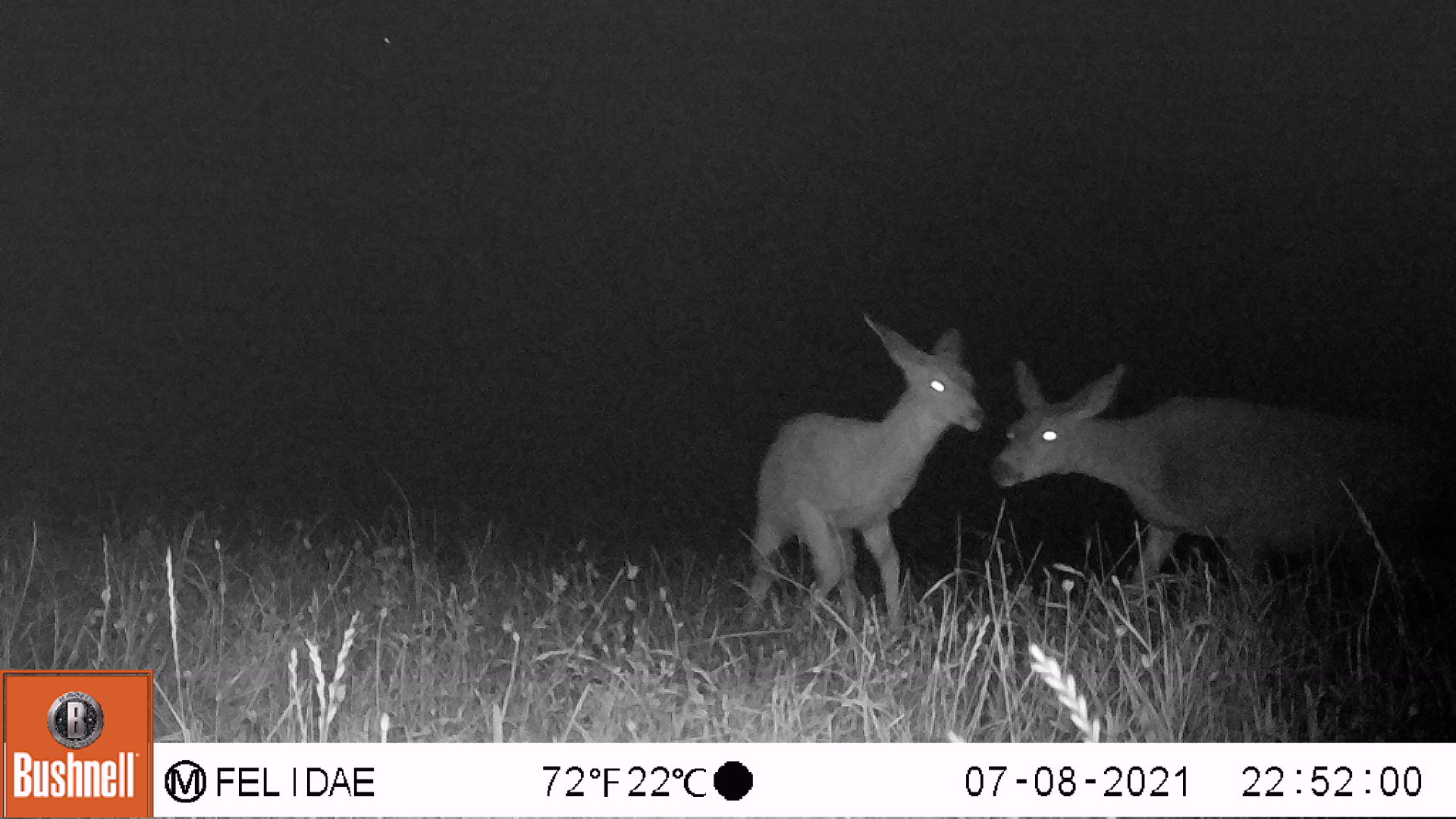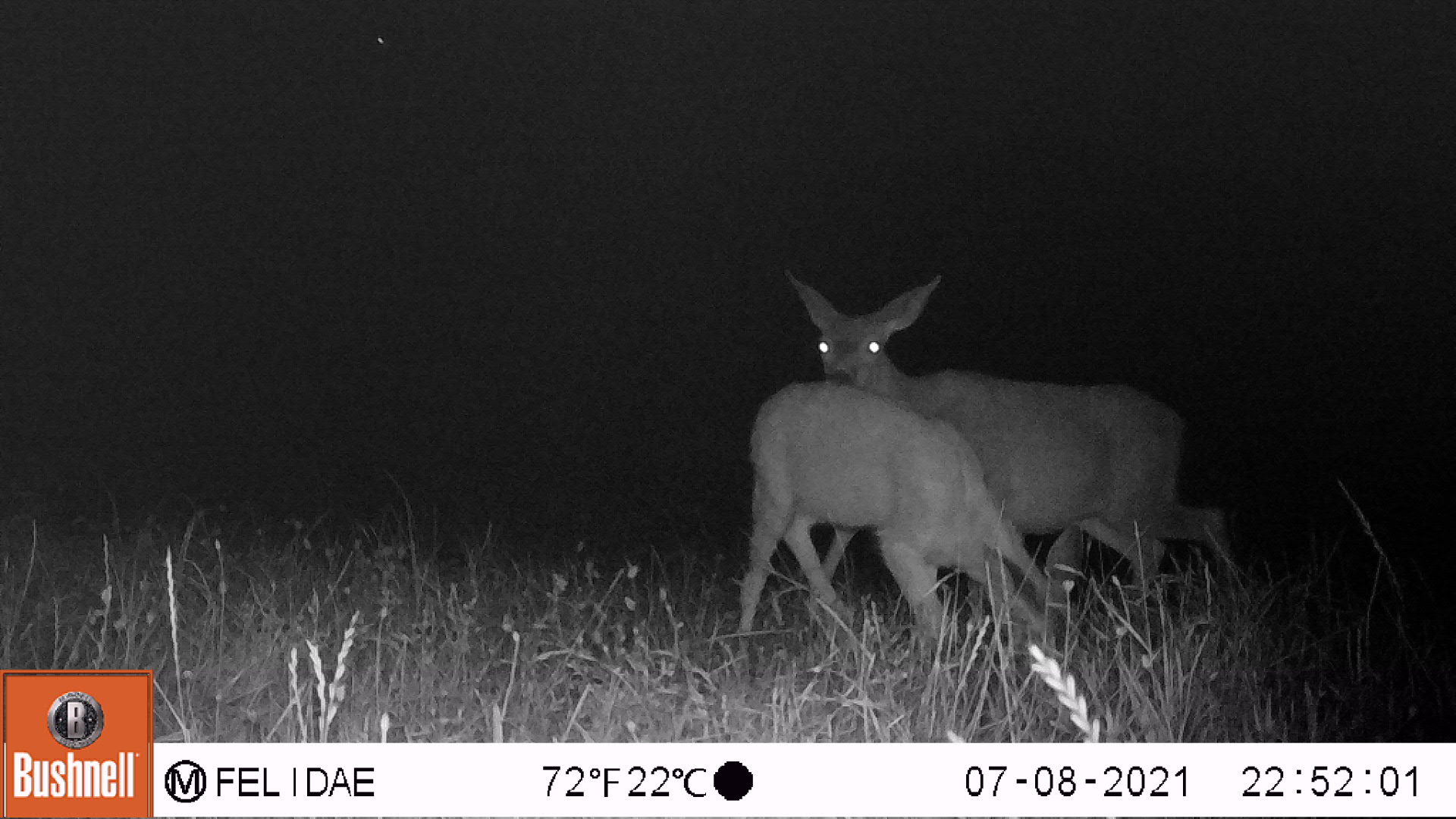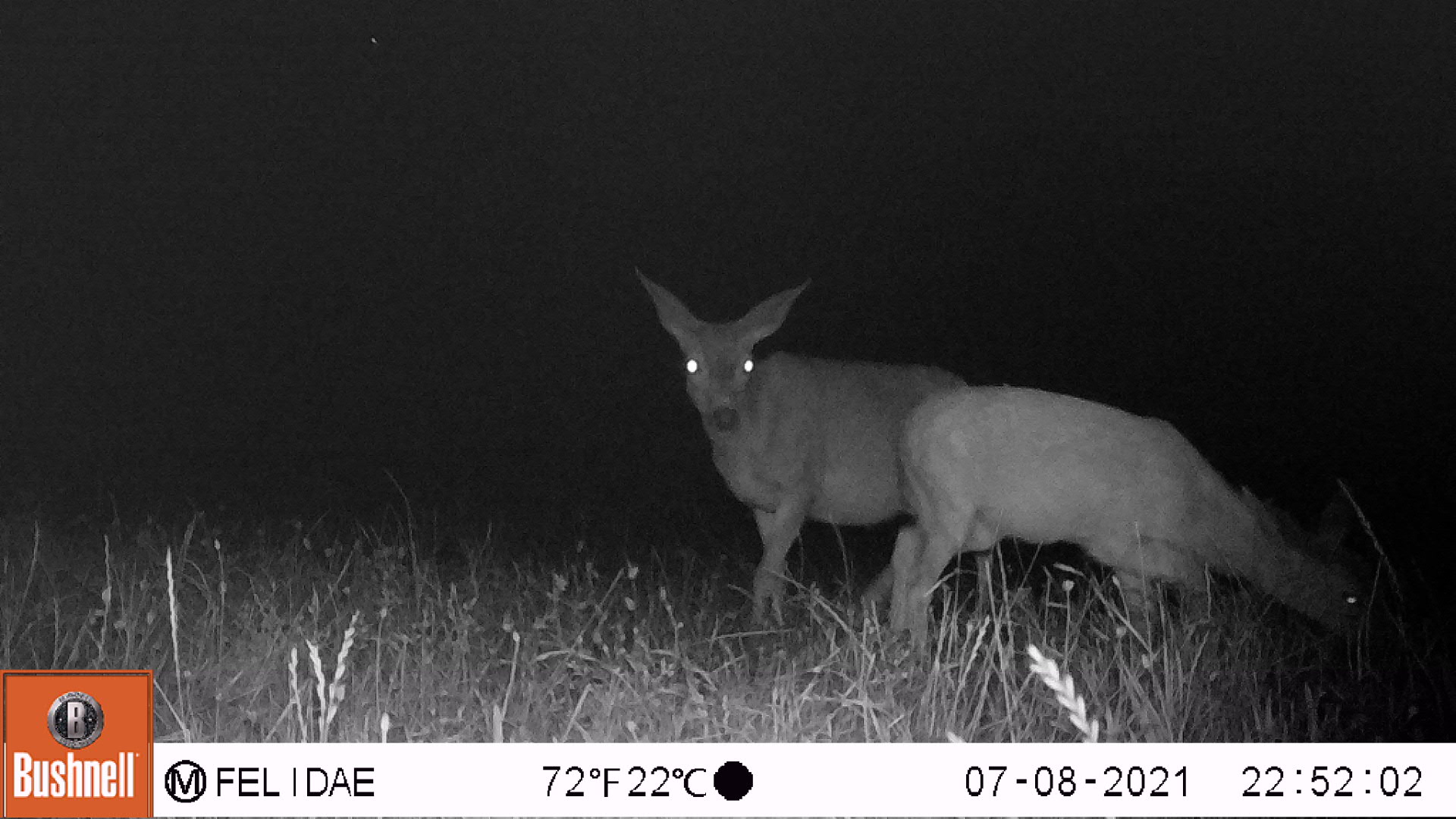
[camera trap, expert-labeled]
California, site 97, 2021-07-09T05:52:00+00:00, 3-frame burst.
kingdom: Animalia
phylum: Chordata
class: Mammalia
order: Artiodactyla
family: Cervidae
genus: Odocoileus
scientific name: Odocoileus hemionus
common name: mule deer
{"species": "mule deer (Odocoileus hemionus)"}